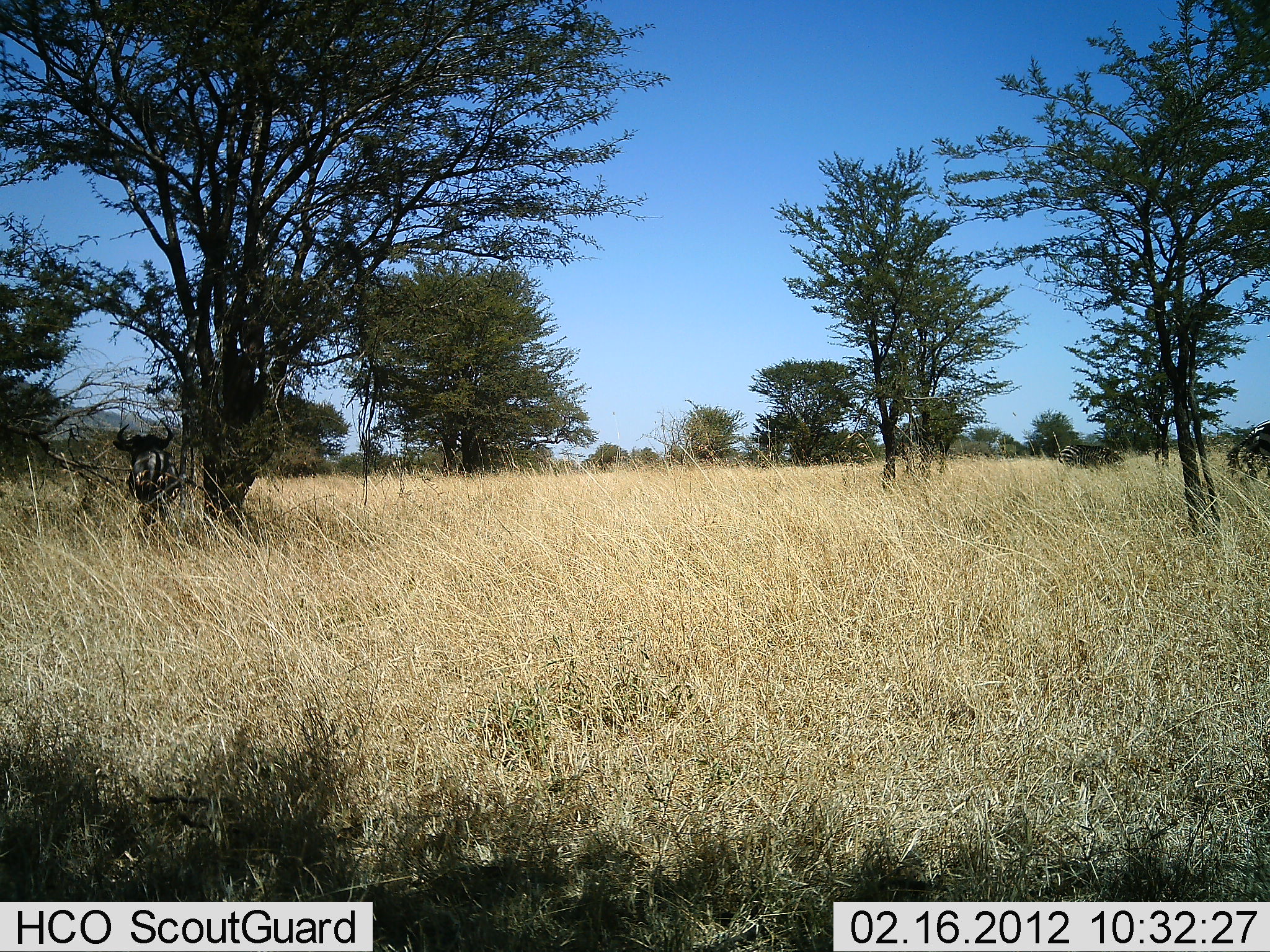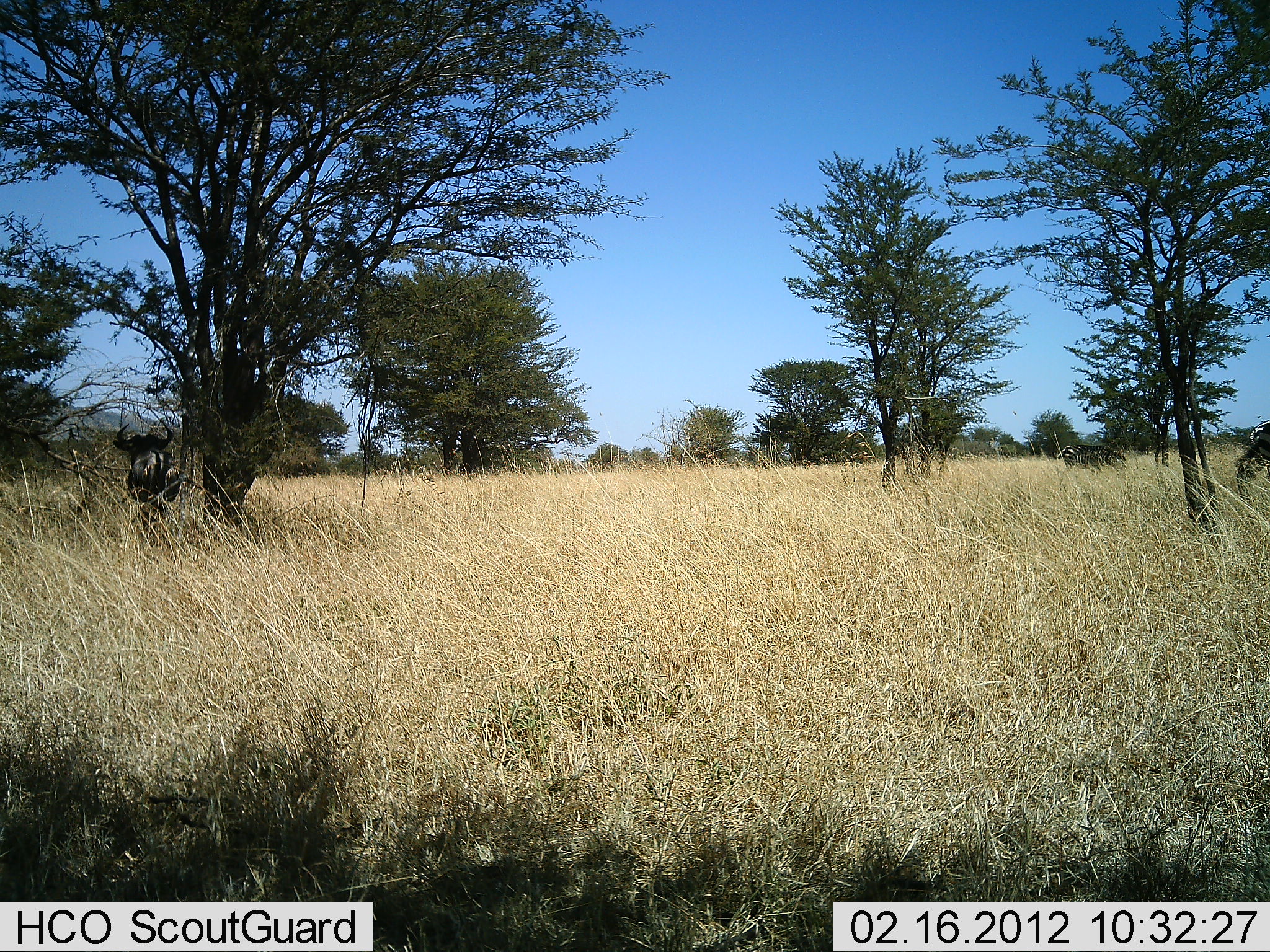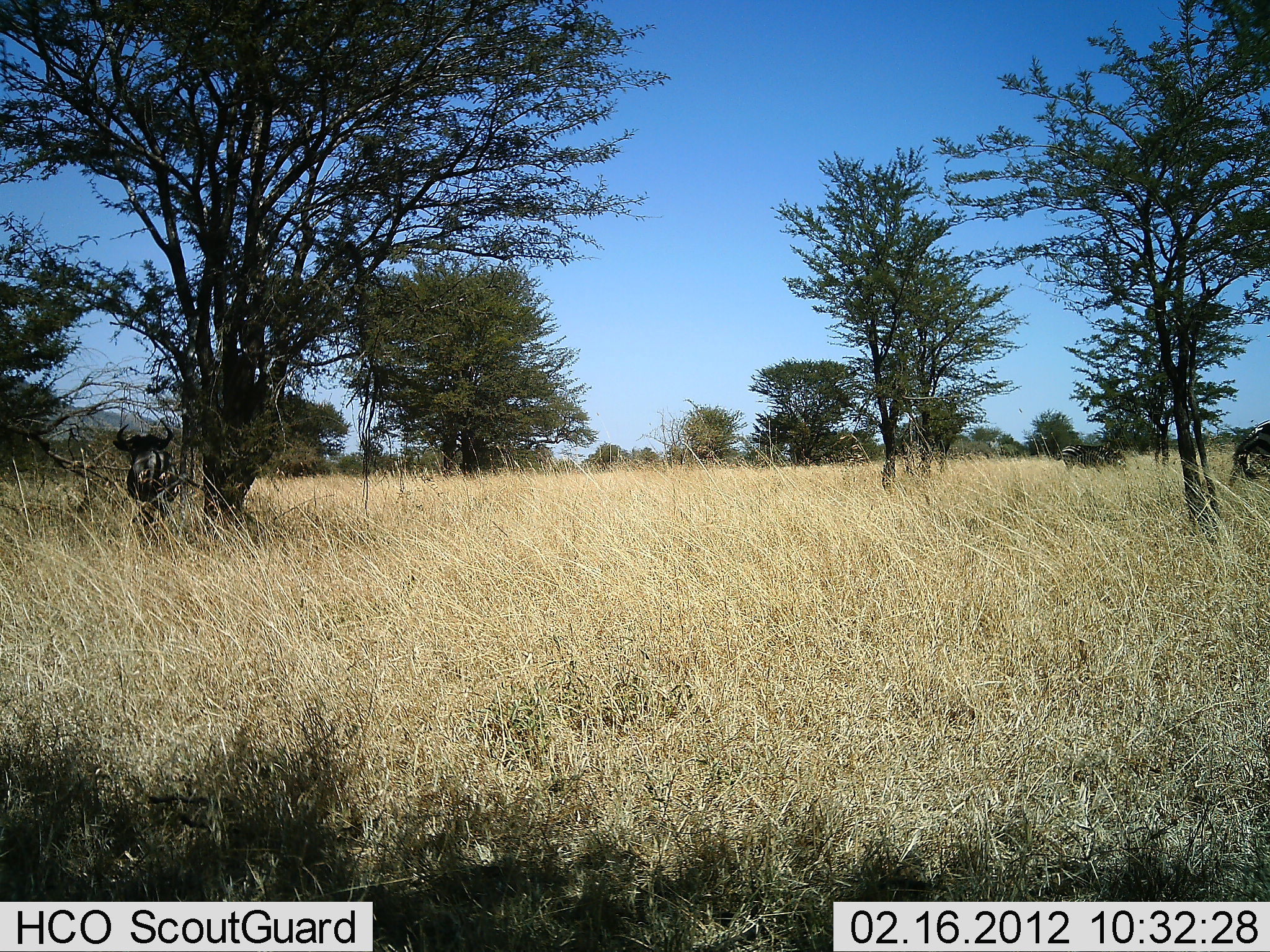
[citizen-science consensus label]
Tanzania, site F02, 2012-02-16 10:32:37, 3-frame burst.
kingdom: Animalia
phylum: Chordata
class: Mammalia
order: Artiodactyla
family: Bovidae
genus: Connochaetes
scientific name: Connochaetes taurinus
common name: blue wildebeest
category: wildebeest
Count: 2.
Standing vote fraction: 82%.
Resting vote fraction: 6%.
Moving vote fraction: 6%.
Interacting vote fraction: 0%.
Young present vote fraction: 0%.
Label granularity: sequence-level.